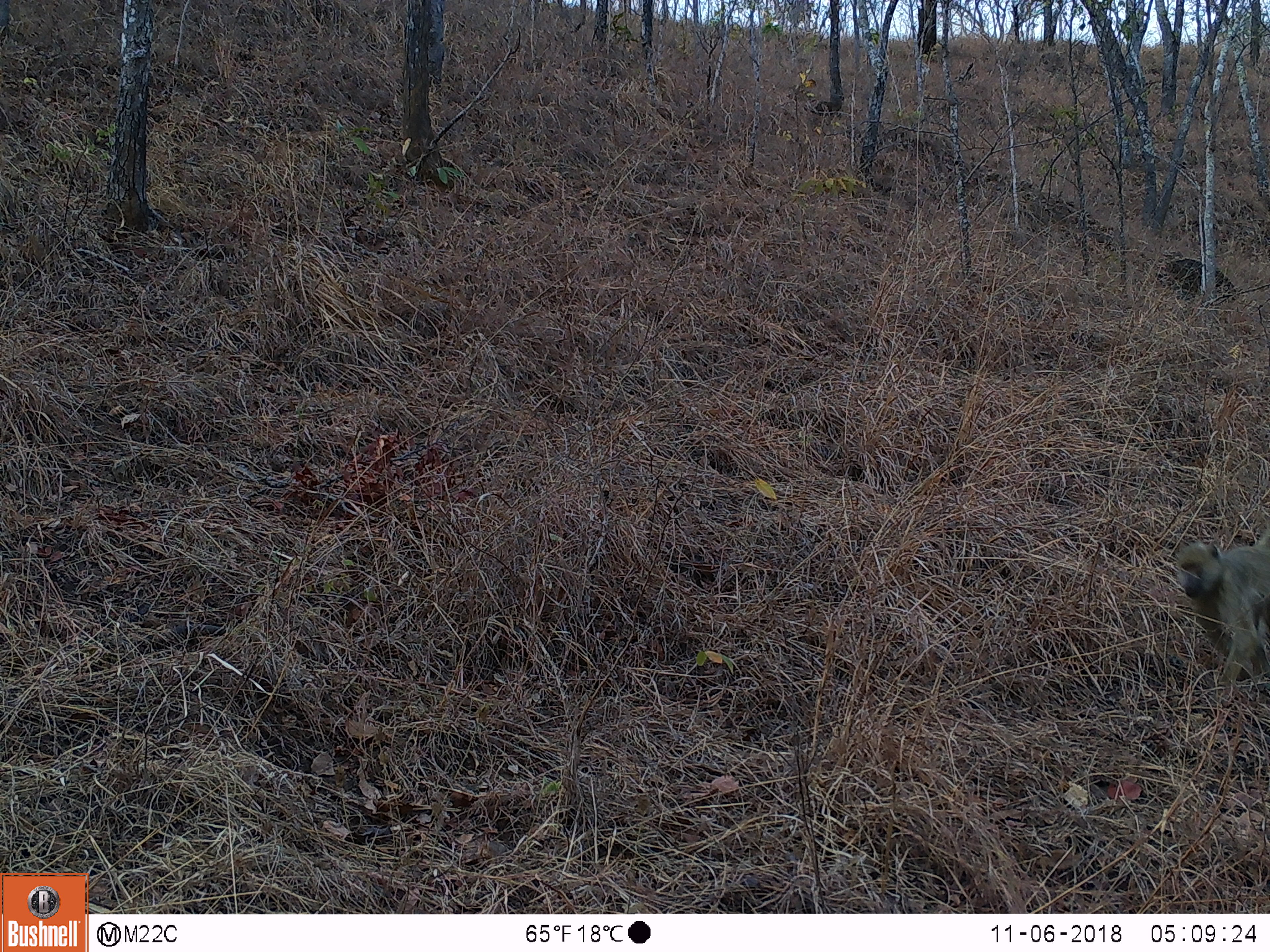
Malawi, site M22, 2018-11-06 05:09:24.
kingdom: Animalia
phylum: Chordata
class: Mammalia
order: Primates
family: Cercopithecidae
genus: Papio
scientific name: Papio cynocephalus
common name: yellow baboon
Yellow baboon (Papio cynocephalus), count 1.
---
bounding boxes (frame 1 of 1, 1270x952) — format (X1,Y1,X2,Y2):
yellow baboon: (1168,536,1266,676)